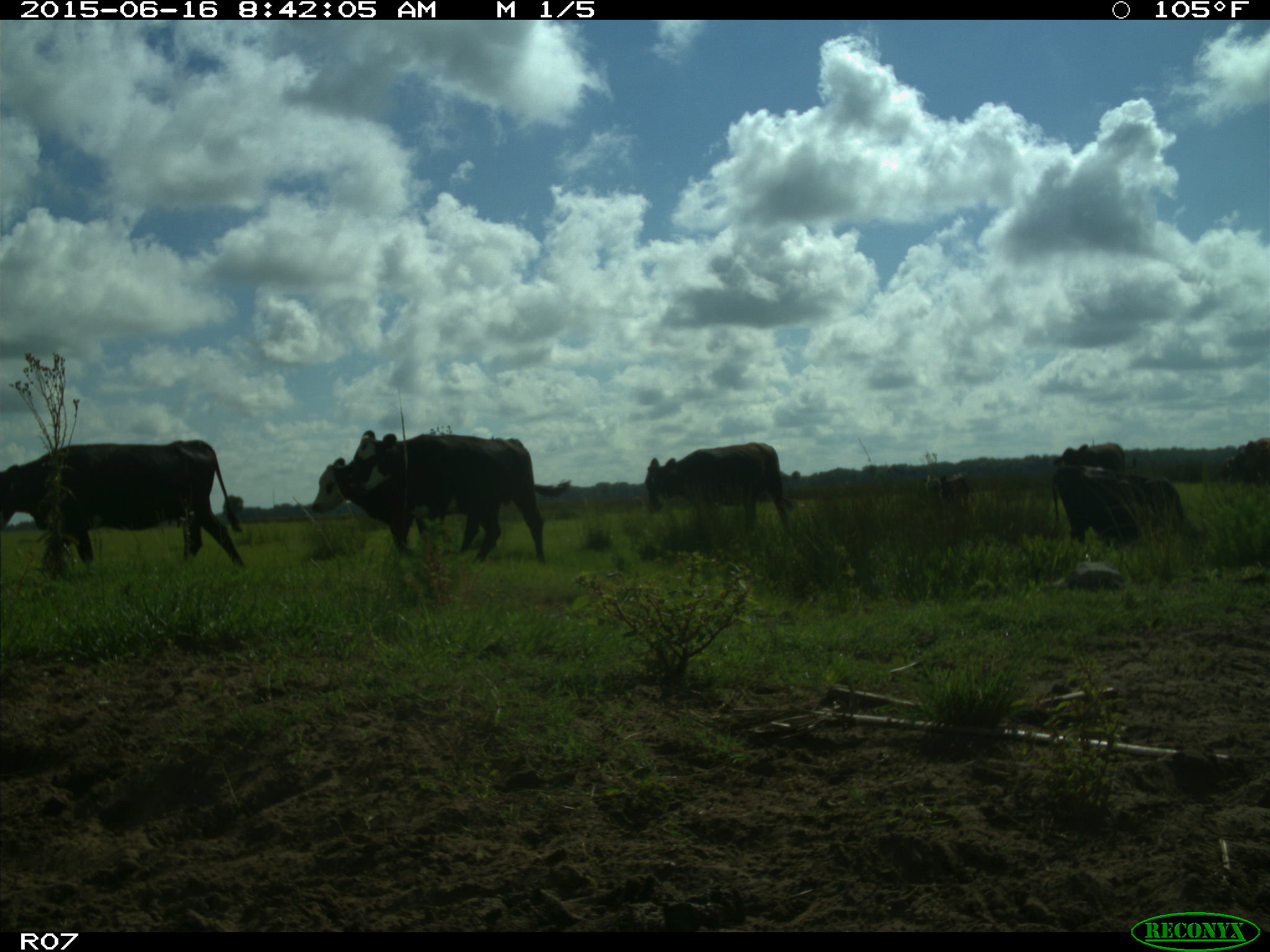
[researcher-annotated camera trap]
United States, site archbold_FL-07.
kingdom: Animalia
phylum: Chordata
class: Mammalia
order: Artiodactyla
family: Bovidae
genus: Bos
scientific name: Bos taurus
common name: domestic cow